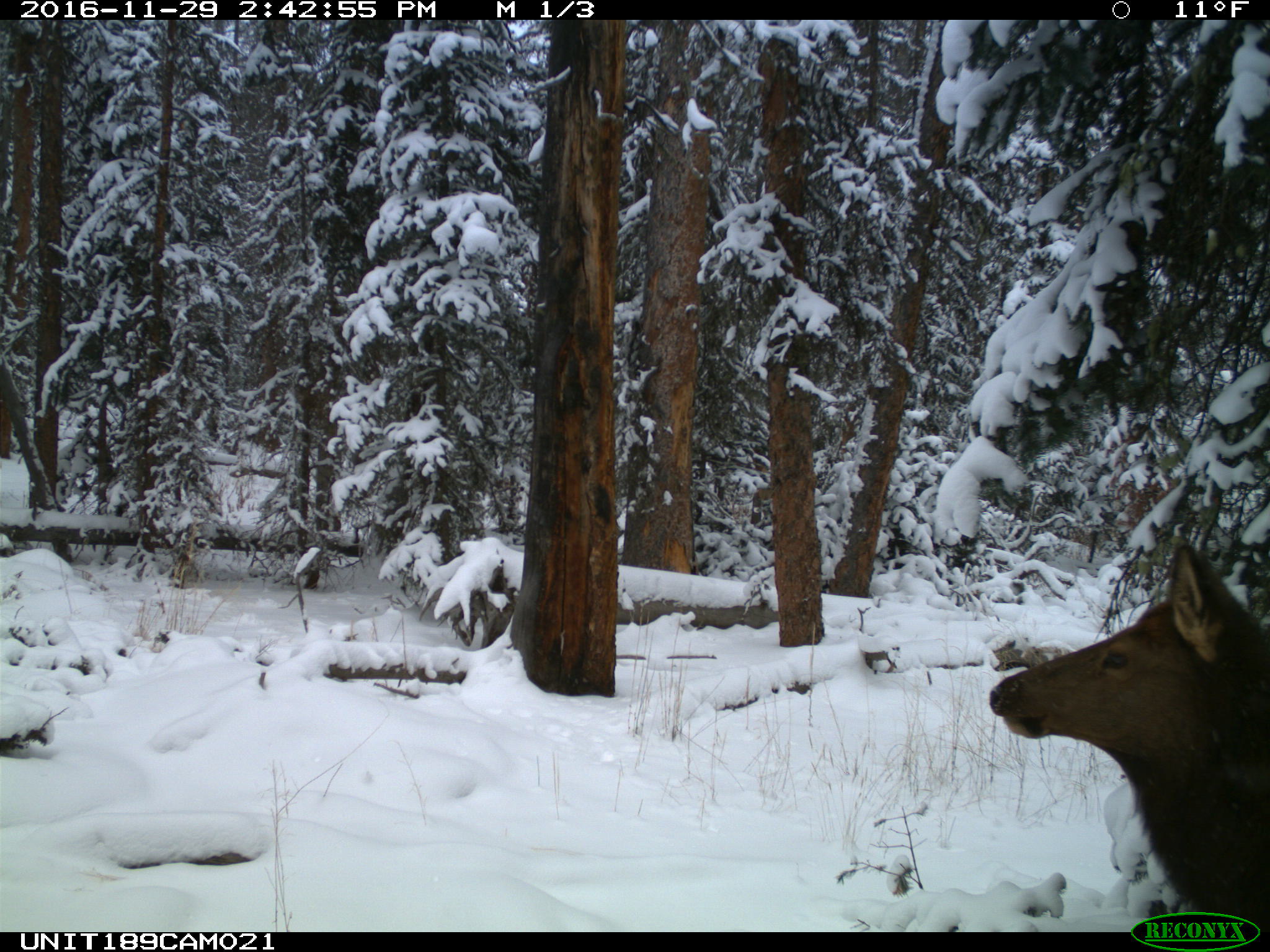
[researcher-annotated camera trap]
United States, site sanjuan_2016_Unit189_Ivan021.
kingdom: Animalia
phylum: Chordata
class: Mammalia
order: Artiodactyla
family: Cervidae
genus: Cervus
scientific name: Cervus elaphus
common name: red deer